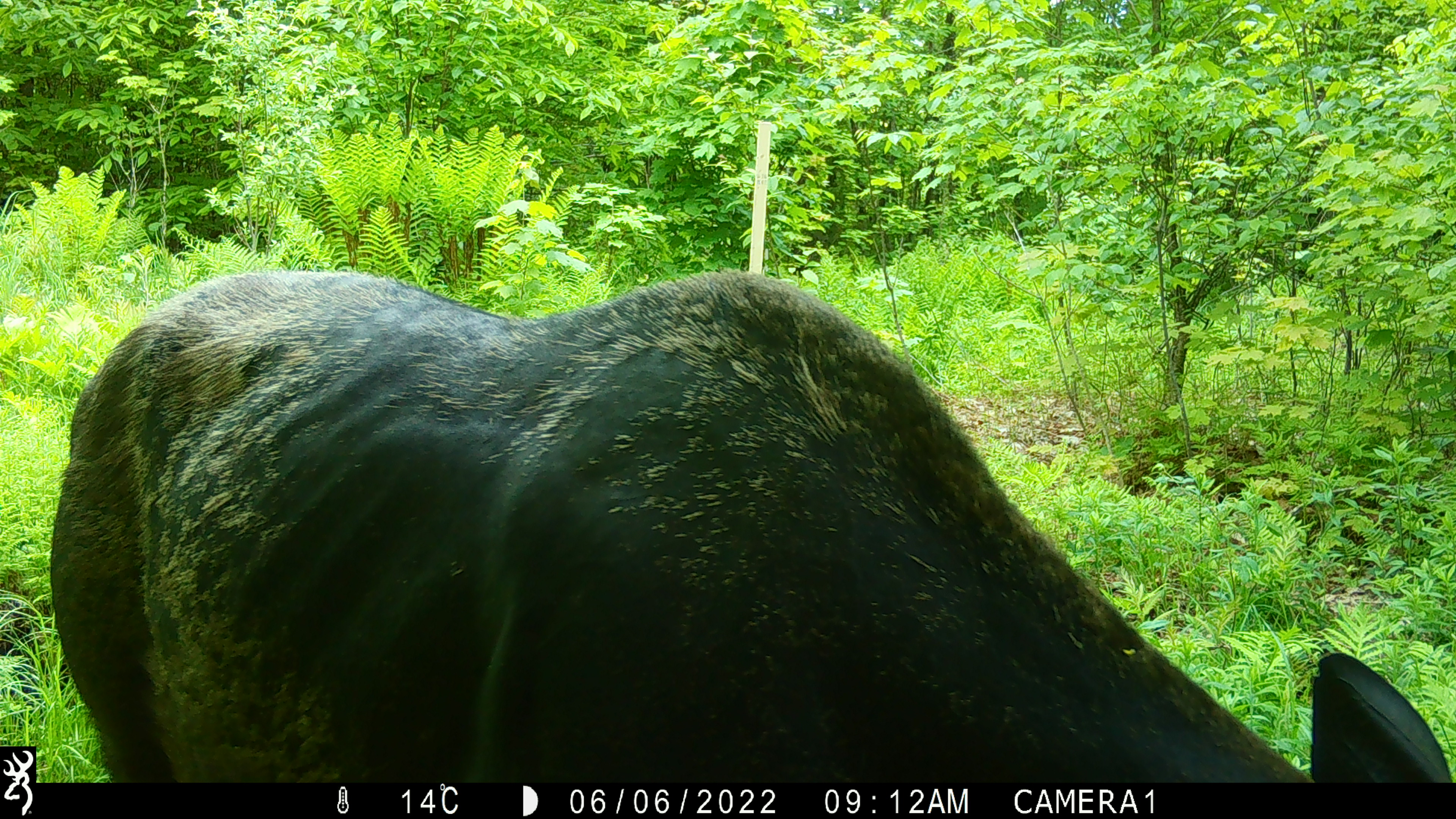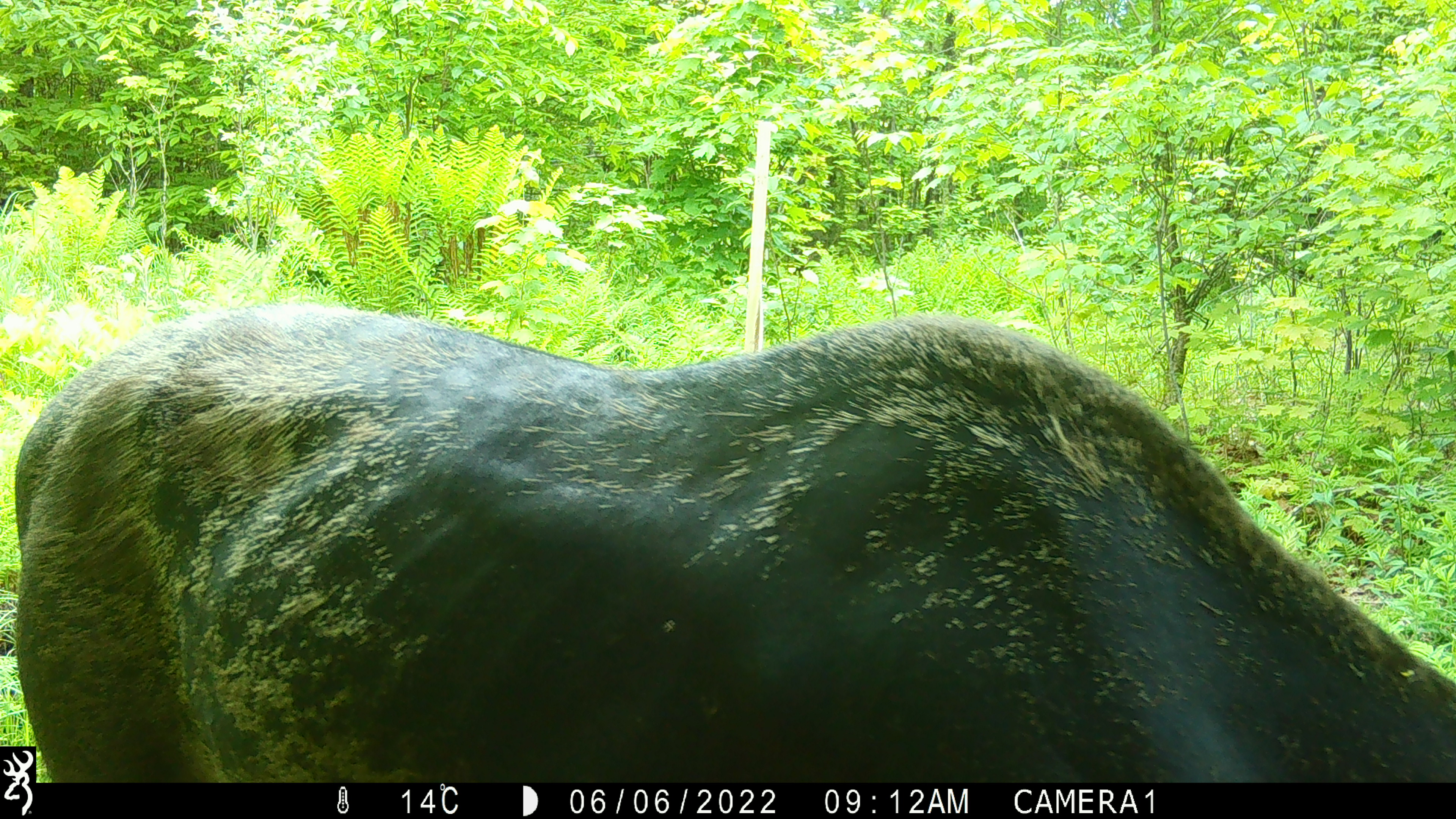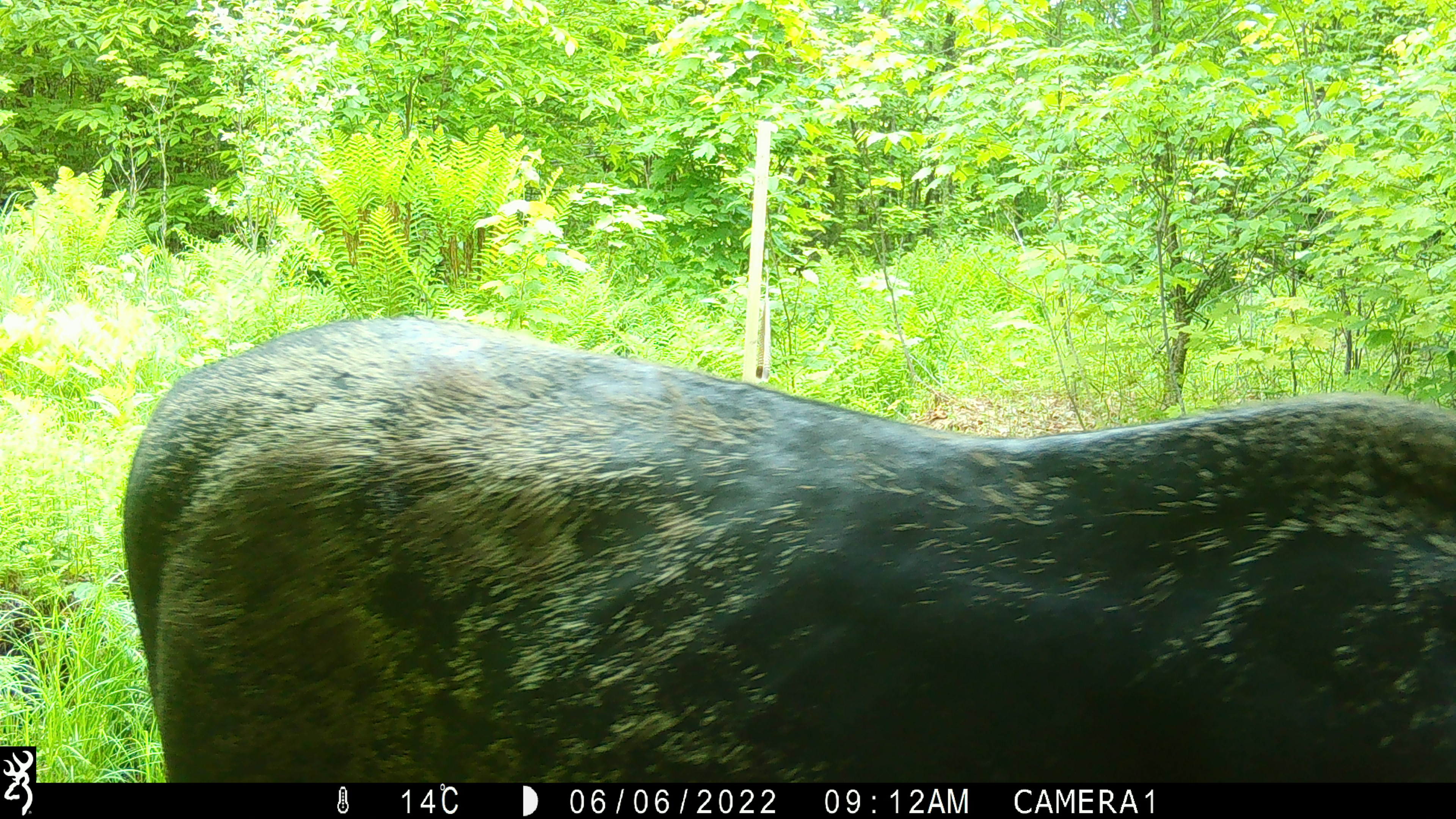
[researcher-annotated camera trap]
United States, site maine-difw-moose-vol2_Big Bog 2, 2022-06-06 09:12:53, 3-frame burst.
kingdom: Animalia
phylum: Chordata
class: Mammalia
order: Artiodactyla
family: Cervidae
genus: Alces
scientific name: Alces alces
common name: moose